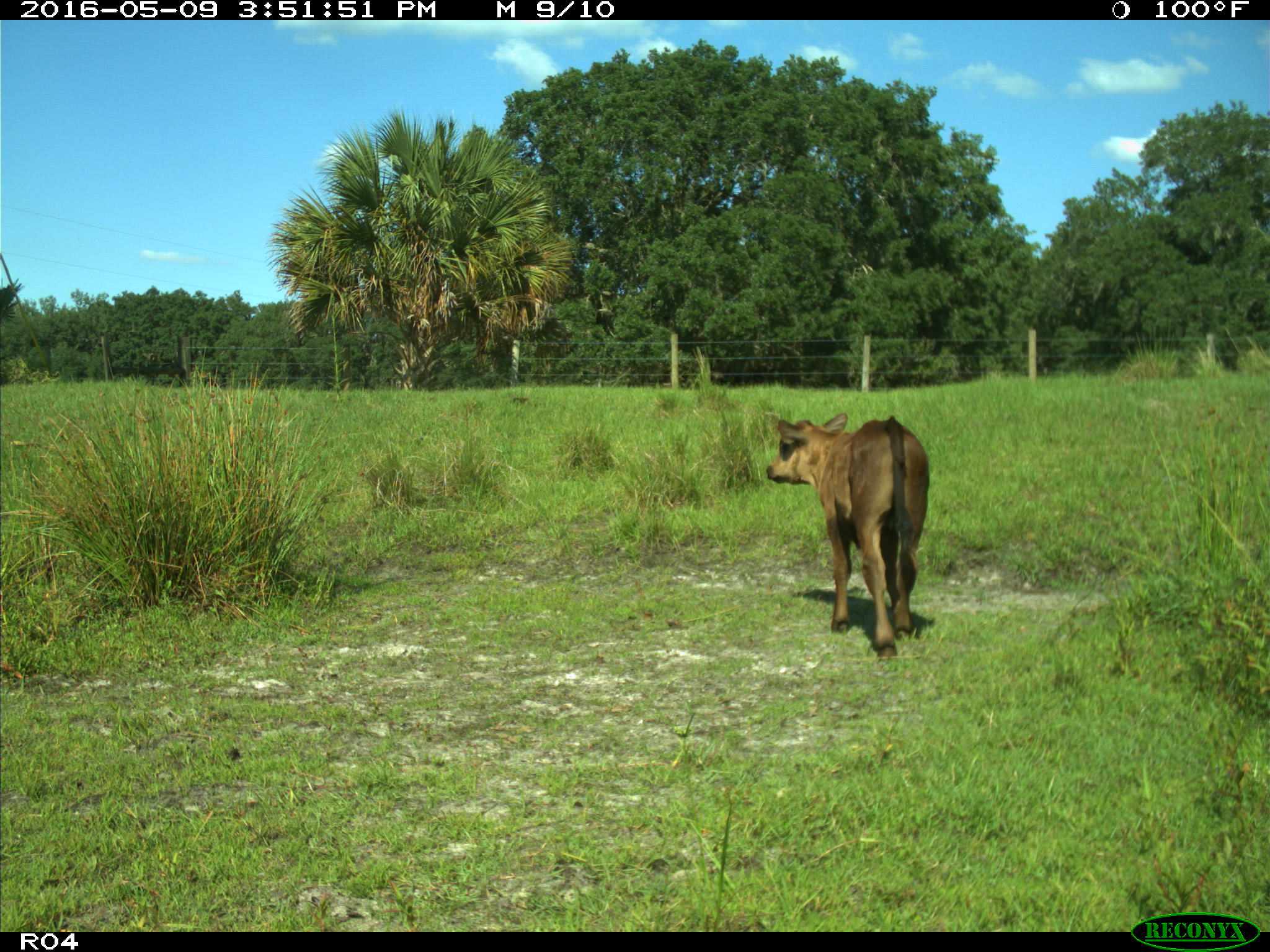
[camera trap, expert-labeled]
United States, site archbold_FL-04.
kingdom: Animalia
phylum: Chordata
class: Mammalia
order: Artiodactyla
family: Bovidae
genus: Bos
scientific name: Bos taurus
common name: domestic cow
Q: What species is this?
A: Bos taurus (domestic cow).